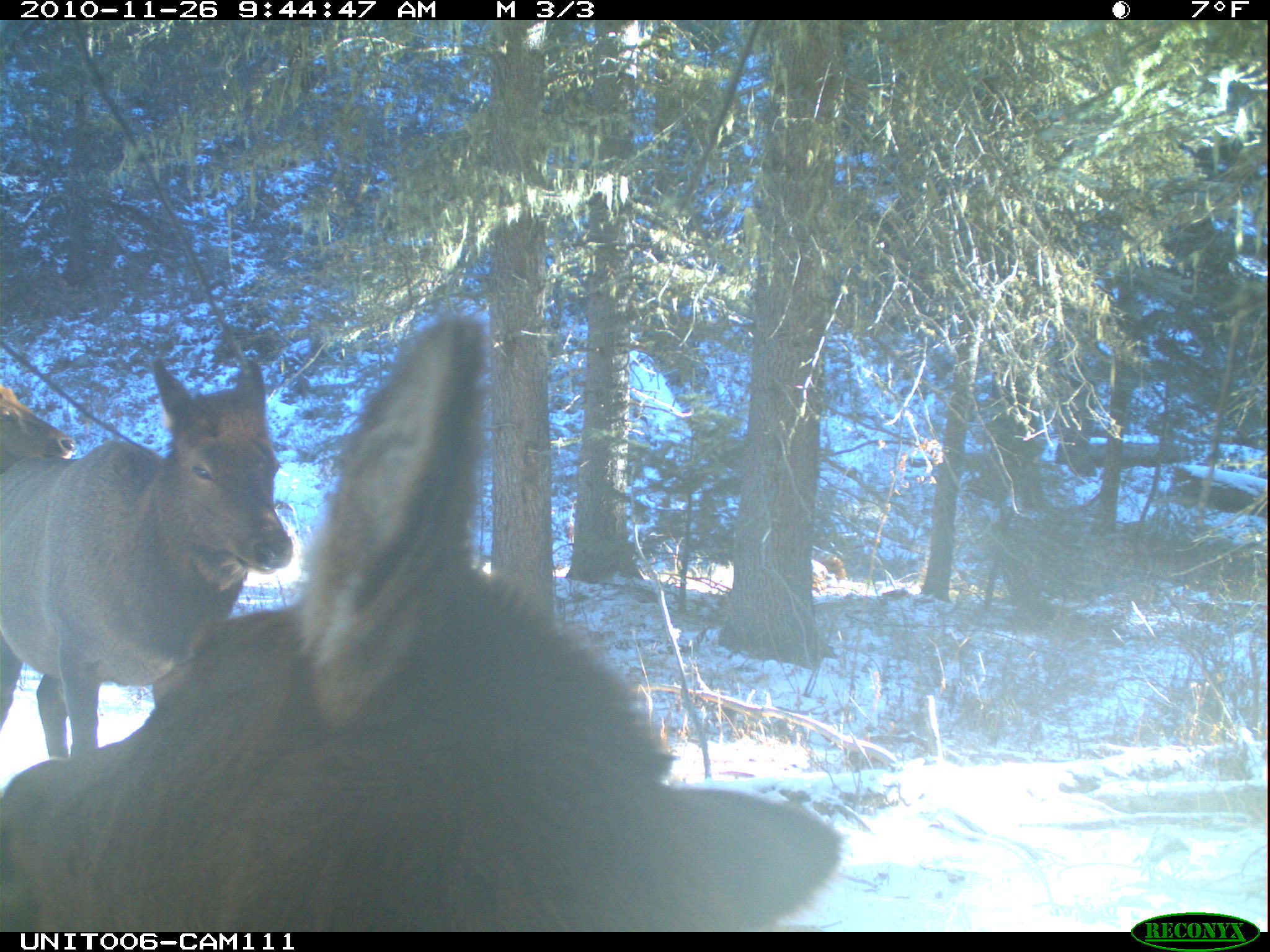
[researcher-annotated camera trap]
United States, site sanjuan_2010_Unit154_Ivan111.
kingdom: Animalia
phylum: Chordata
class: Mammalia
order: Artiodactyla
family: Cervidae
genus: Cervus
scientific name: Cervus elaphus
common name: red deer